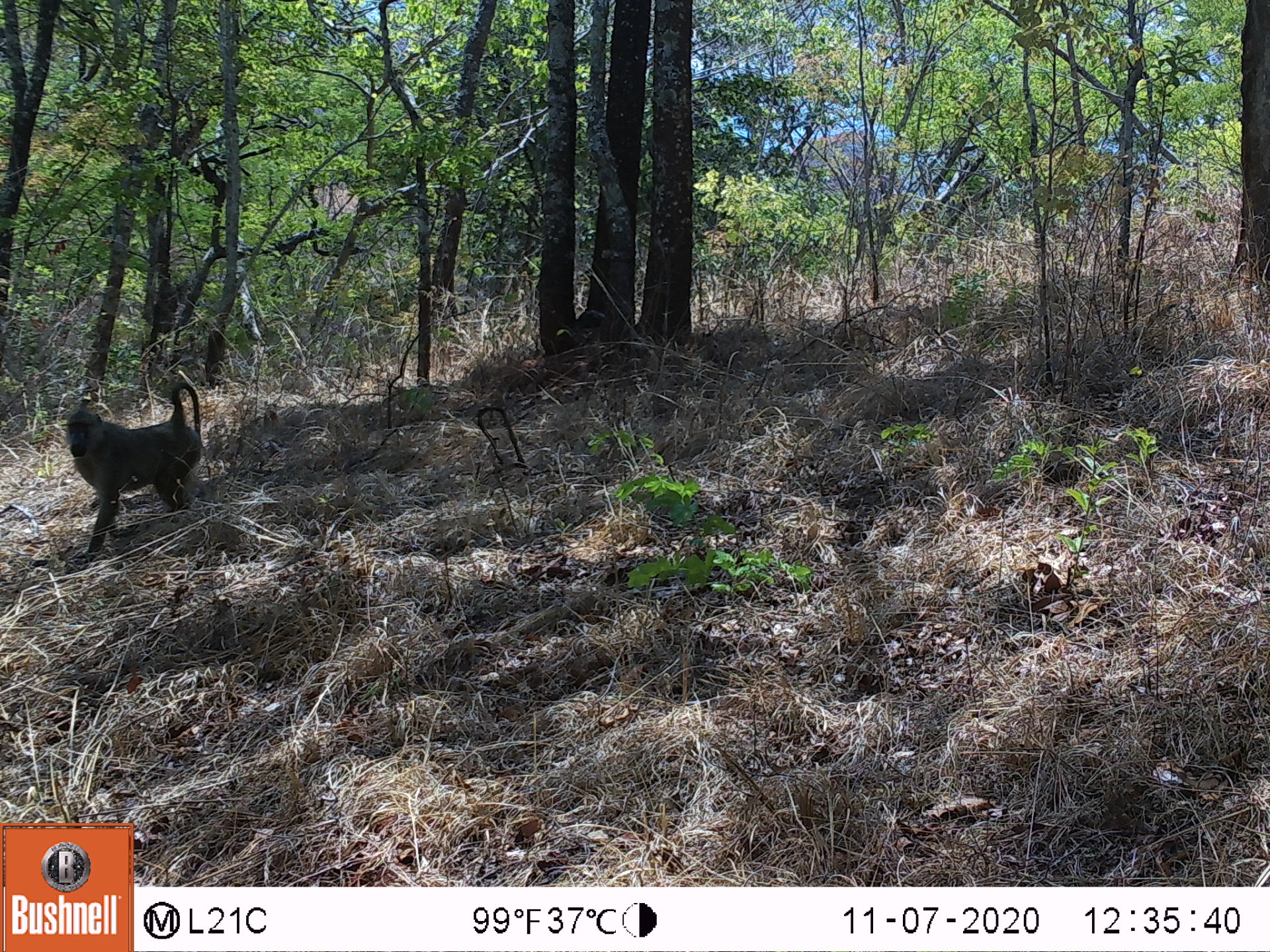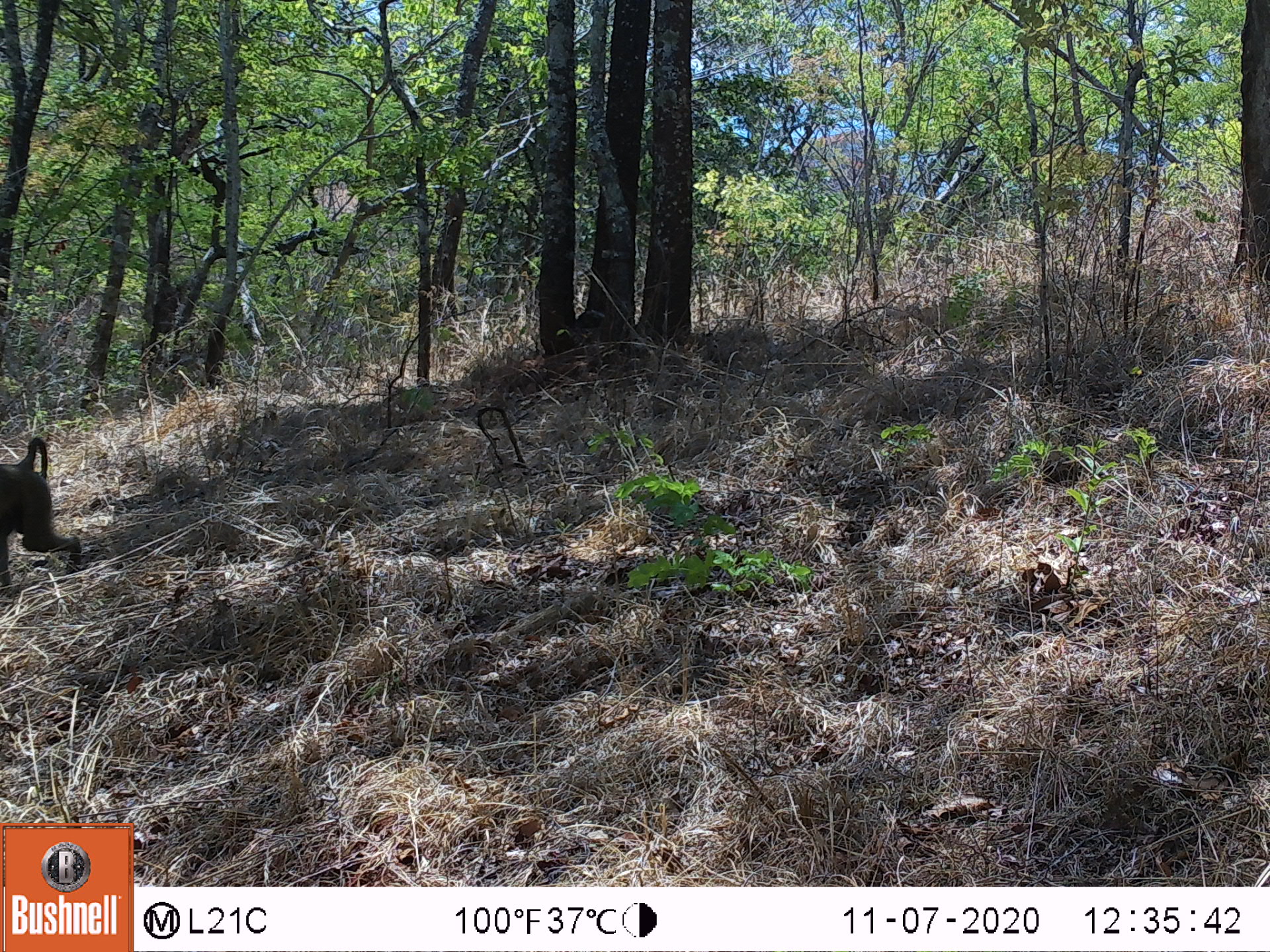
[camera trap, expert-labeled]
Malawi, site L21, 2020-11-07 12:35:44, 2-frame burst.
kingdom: Animalia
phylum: Chordata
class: Mammalia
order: Primates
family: Cercopithecidae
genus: Papio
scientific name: Papio cynocephalus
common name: yellow baboon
Yellow baboon (Papio cynocephalus), count 1.